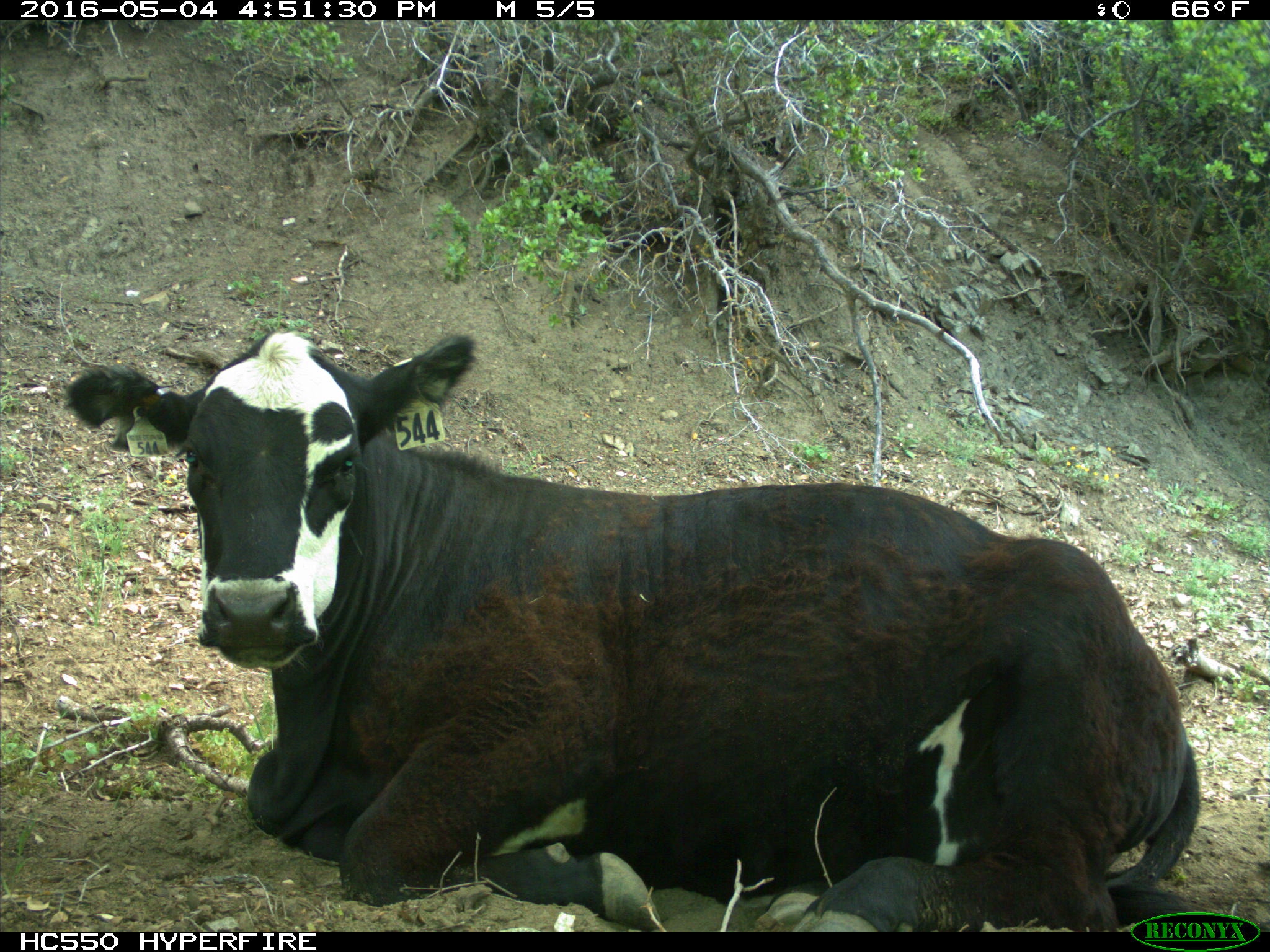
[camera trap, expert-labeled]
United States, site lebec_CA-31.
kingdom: Animalia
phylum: Chordata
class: Mammalia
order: Artiodactyla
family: Bovidae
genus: Bos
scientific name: Bos taurus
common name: domestic cow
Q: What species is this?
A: Bos taurus (domestic cow).